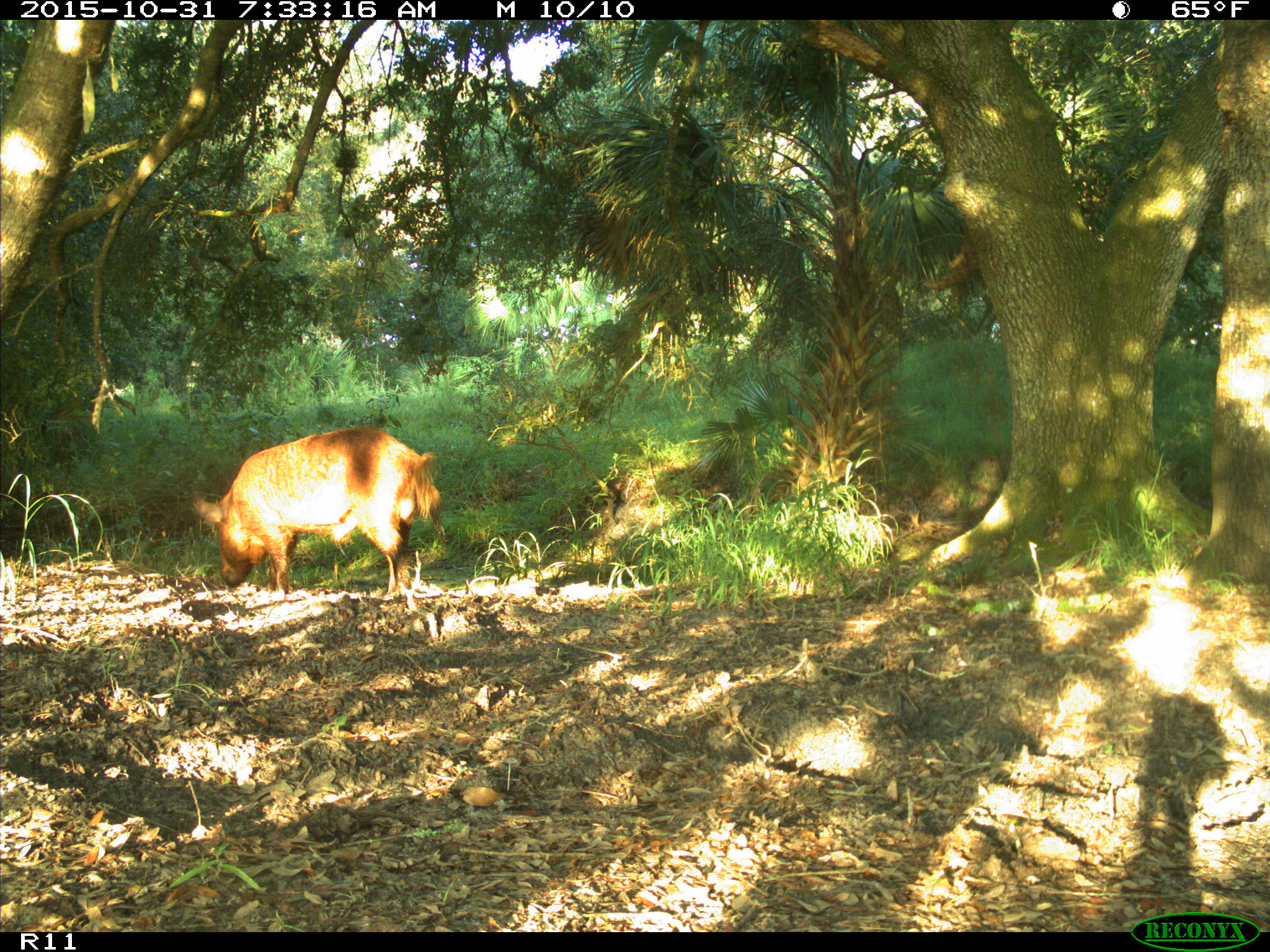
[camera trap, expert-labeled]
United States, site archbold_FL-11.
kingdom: Animalia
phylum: Chordata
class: Mammalia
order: Artiodactyla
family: Suidae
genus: Sus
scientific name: Sus scrofa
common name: wild boar